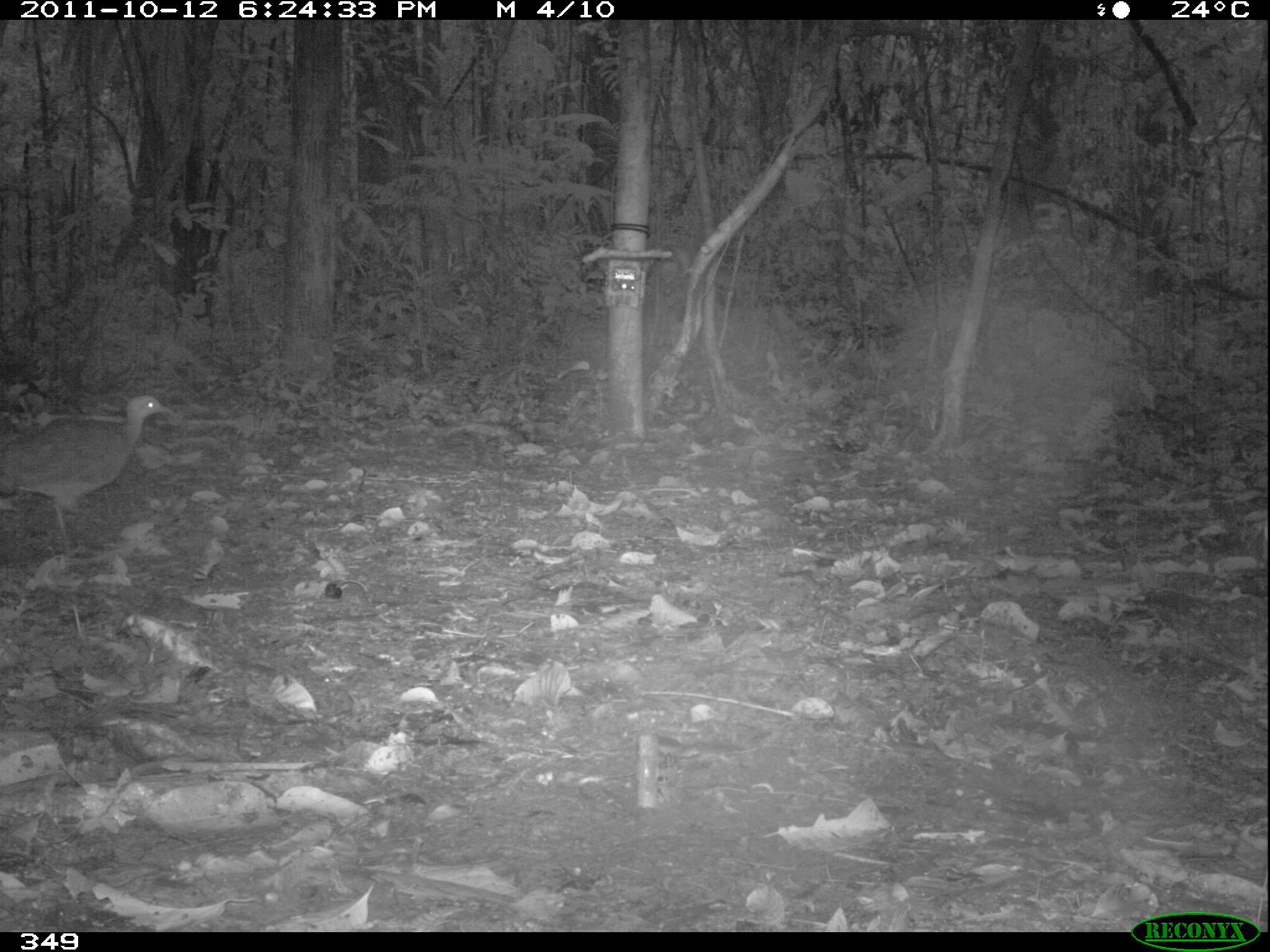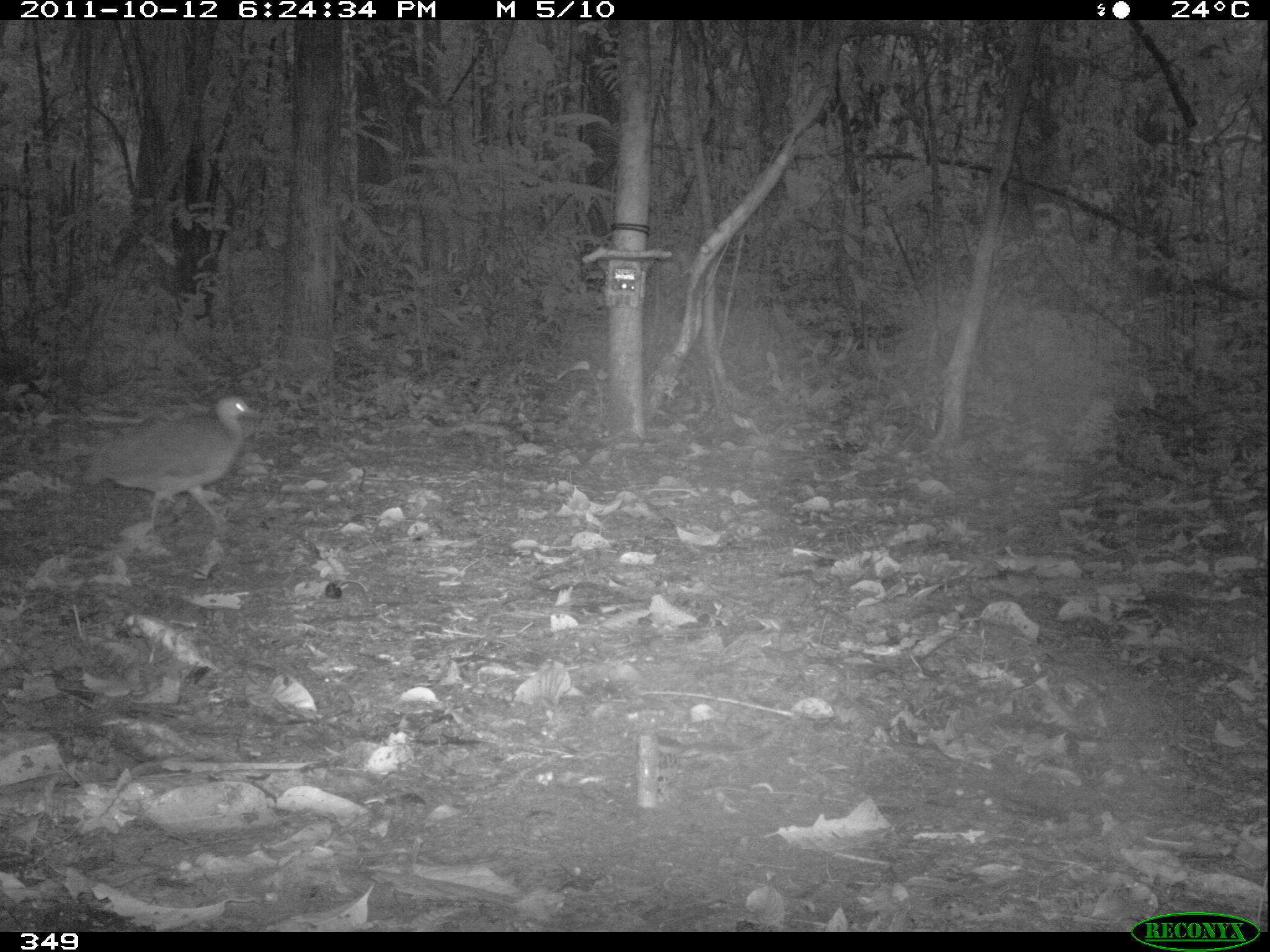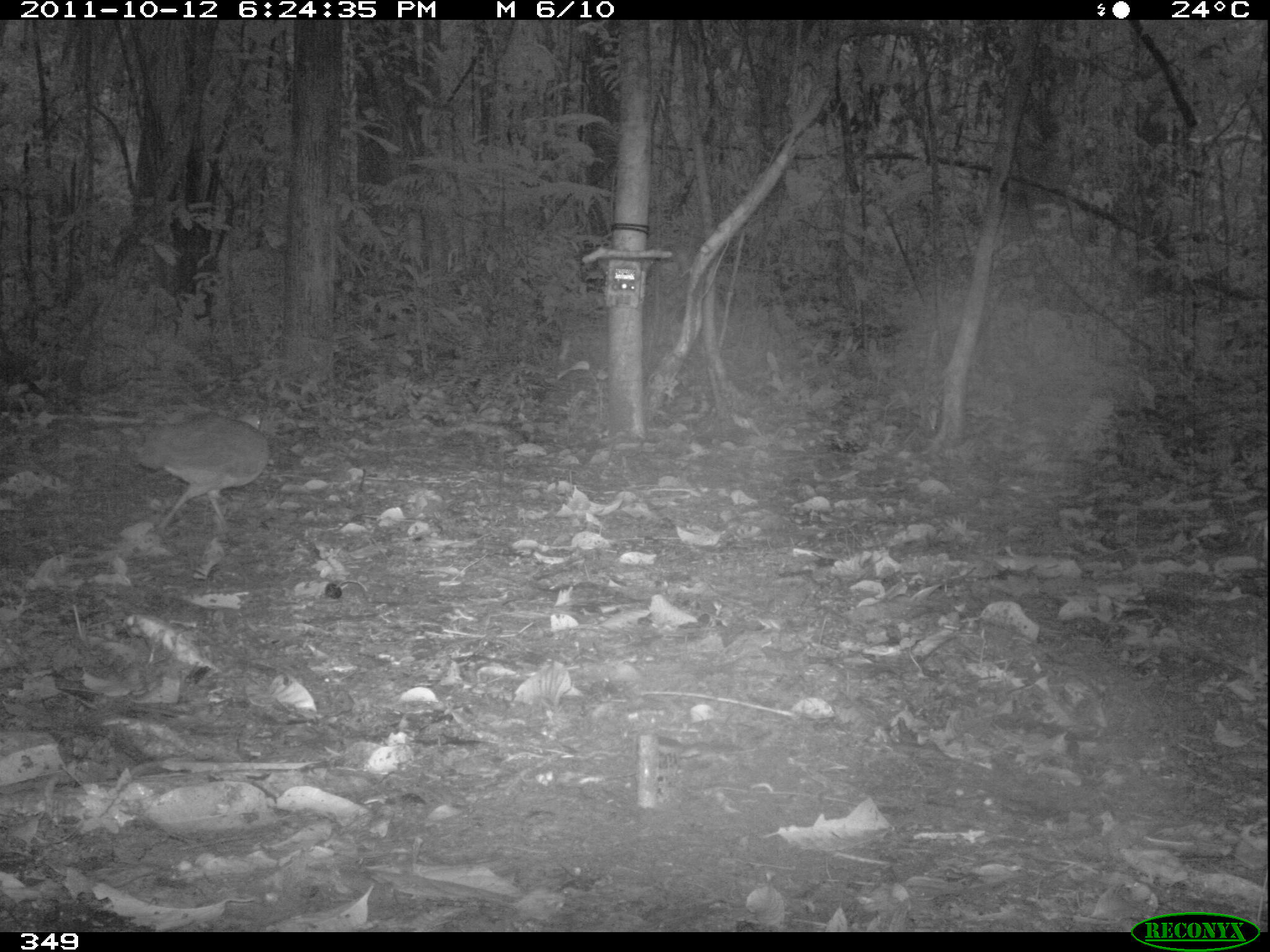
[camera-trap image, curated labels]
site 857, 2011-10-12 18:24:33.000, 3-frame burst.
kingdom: Animalia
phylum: Chordata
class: Aves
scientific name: Aves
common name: bird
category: unknown bird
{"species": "unknown bird (bird) (Aves)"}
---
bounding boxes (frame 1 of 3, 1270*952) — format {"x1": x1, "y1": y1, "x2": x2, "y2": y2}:
unknown bird: {"x1": 0, "y1": 393, "x2": 176, "y2": 556}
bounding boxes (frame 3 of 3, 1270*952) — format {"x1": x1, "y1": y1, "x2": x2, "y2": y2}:
unknown bird: {"x1": 132, "y1": 407, "x2": 269, "y2": 531}